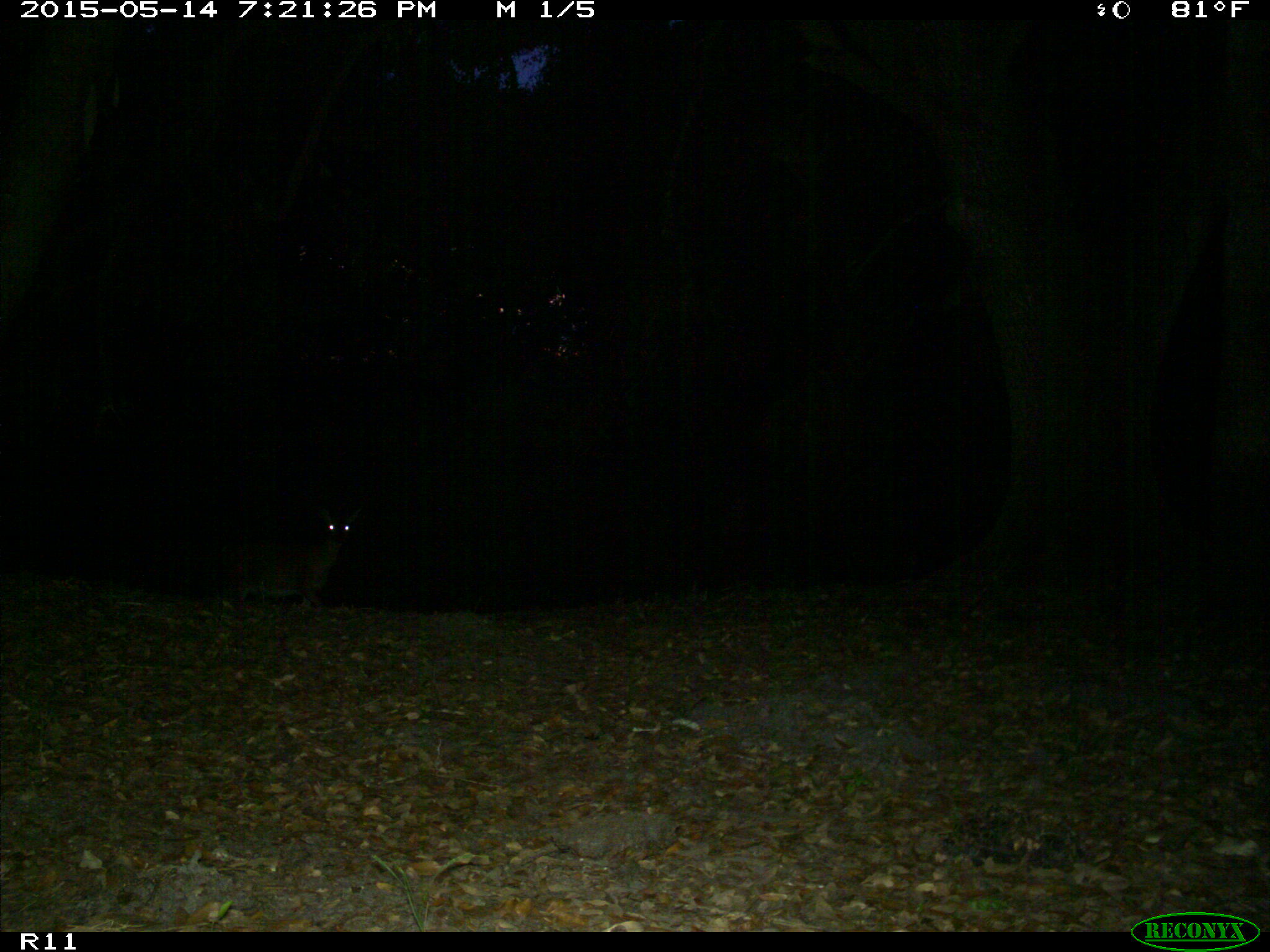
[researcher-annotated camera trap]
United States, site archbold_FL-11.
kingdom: Animalia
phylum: Chordata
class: Mammalia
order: Artiodactyla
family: Cervidae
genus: Odocoileus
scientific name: Odocoileus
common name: deer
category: unidentified deer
Unidentified deer (deer) (Odocoileus).